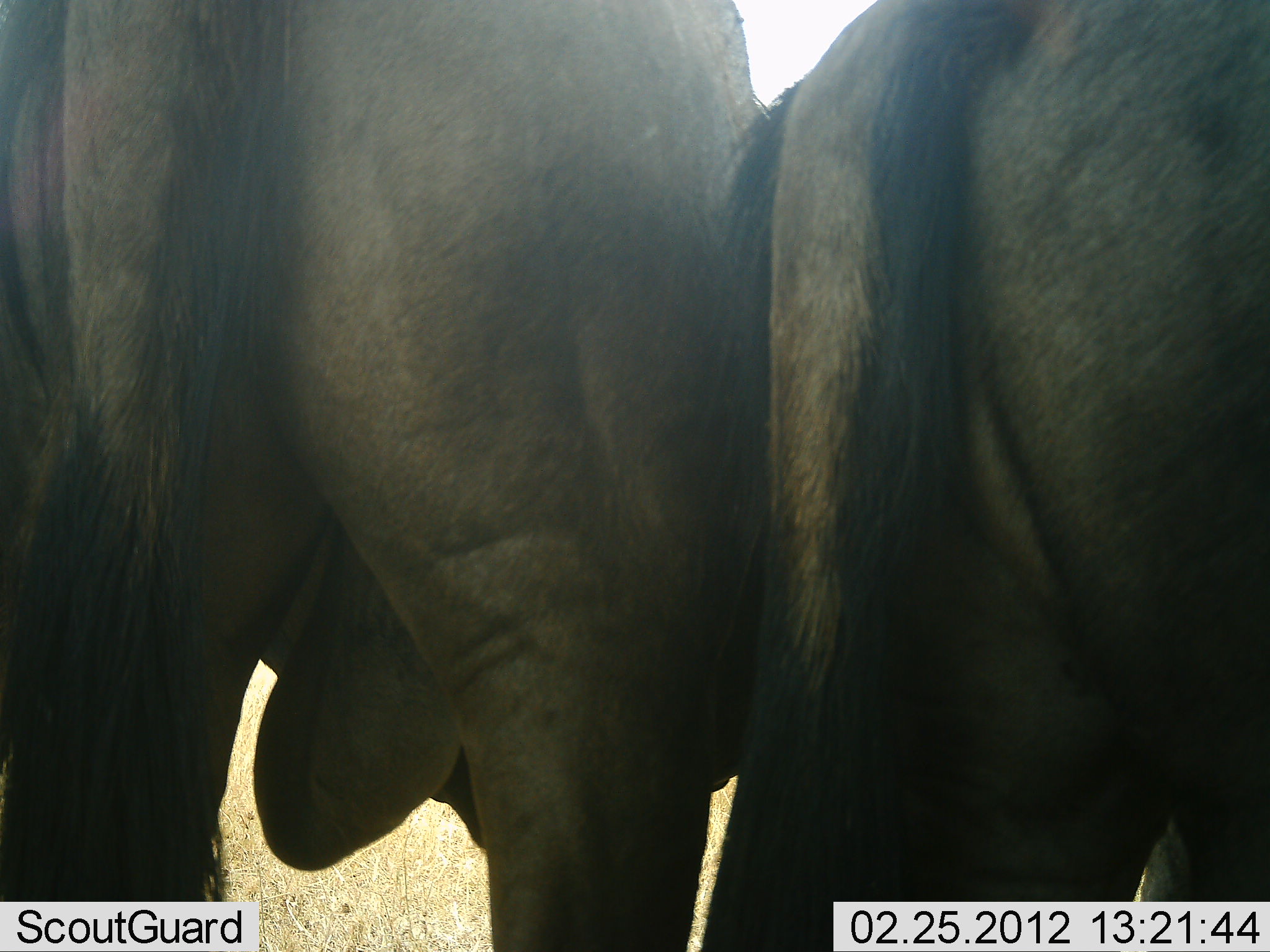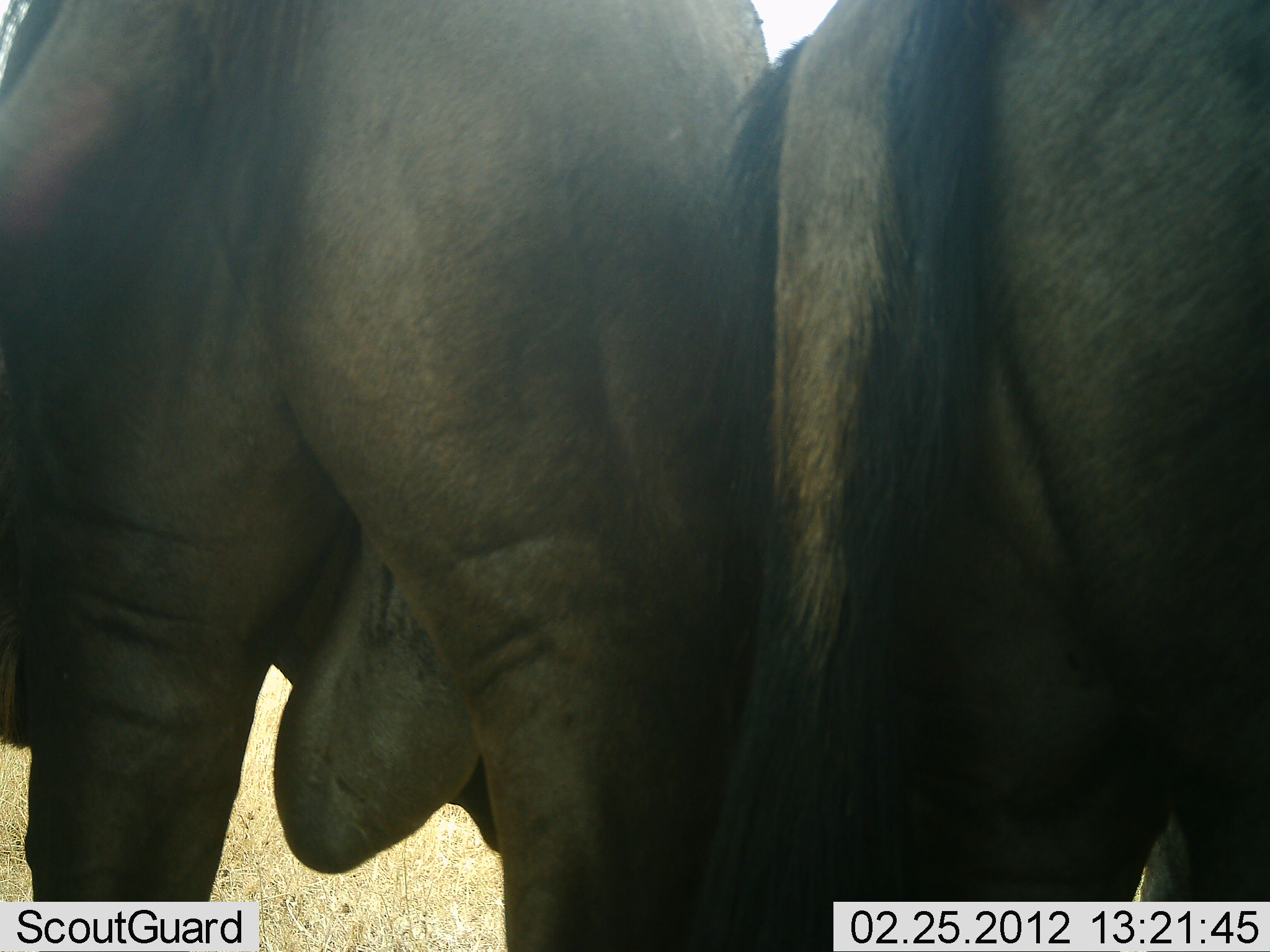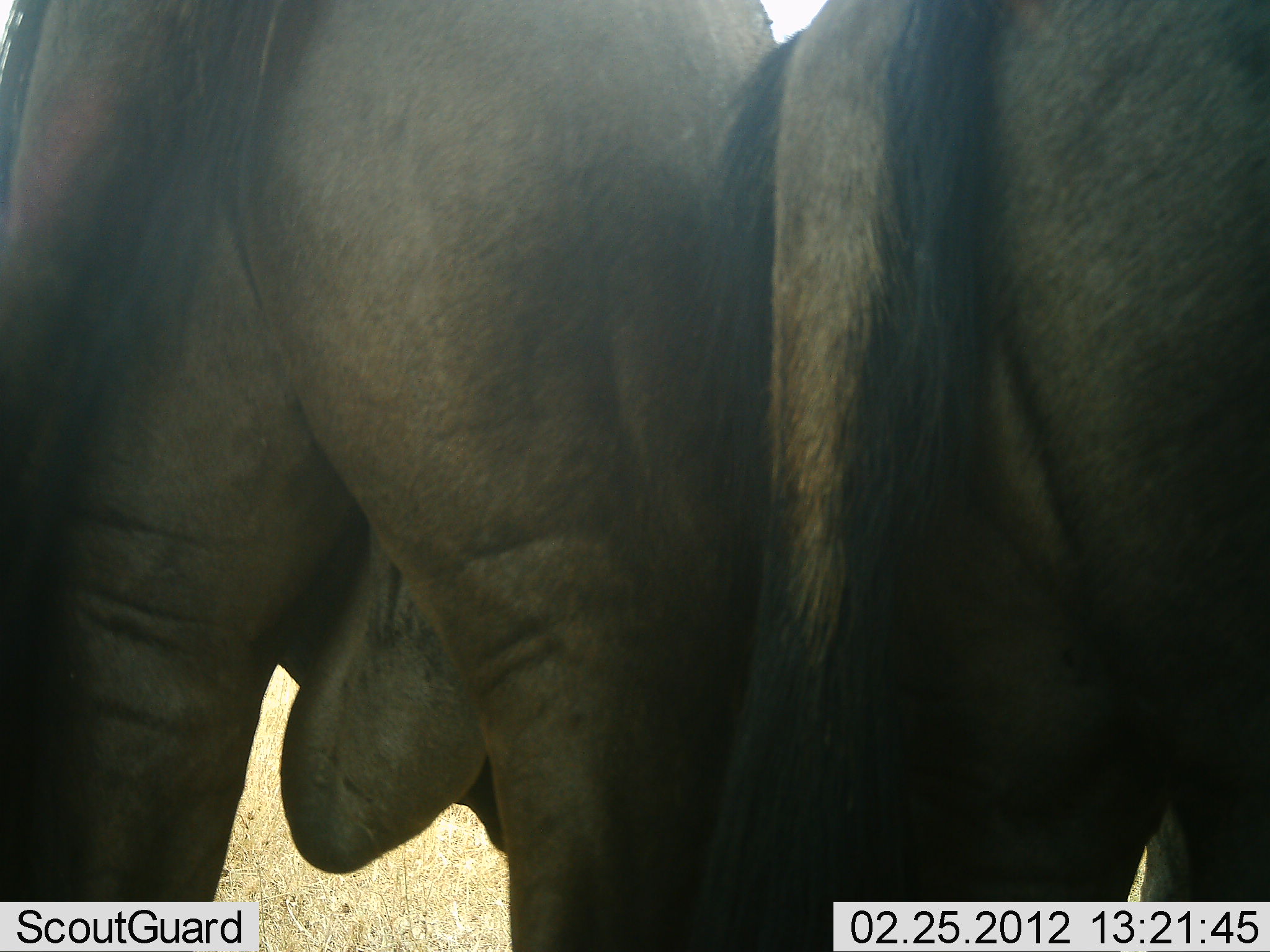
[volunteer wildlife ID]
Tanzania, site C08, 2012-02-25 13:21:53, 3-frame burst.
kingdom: Animalia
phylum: Chordata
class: Mammalia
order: Artiodactyla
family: Bovidae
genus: Connochaetes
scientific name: Connochaetes taurinus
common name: blue wildebeest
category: wildebeest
Wildebeest (blue wildebeest) (Connochaetes taurinus), count 2. Behavior (volunteer vote fractions): standing 94%, resting 6%, moving 0%, interacting 22%. Young present (vote fraction): 0%. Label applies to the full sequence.